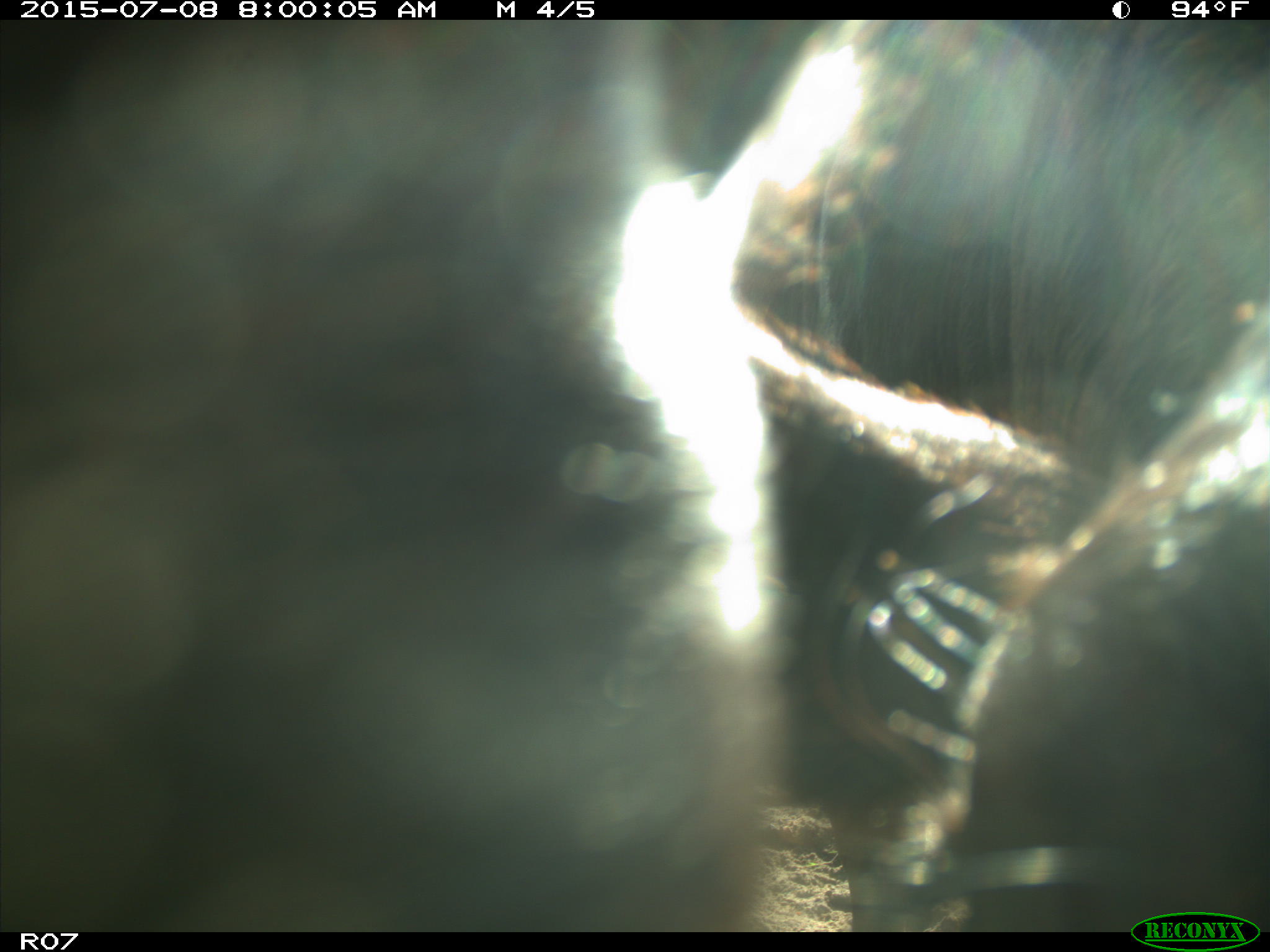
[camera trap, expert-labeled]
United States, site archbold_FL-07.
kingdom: Animalia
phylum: Chordata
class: Mammalia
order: Artiodactyla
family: Bovidae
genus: Bos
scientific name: Bos taurus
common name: domestic cow